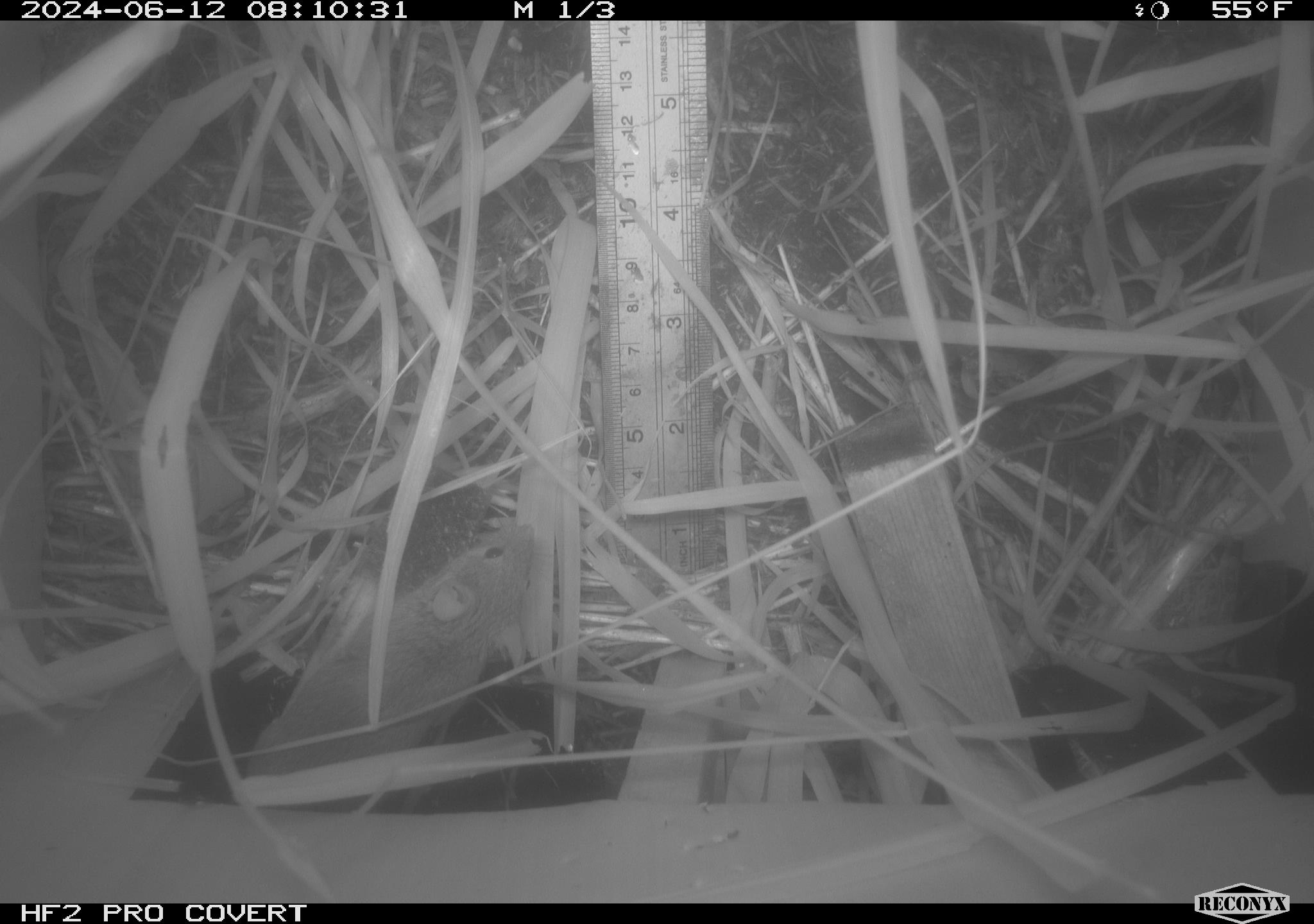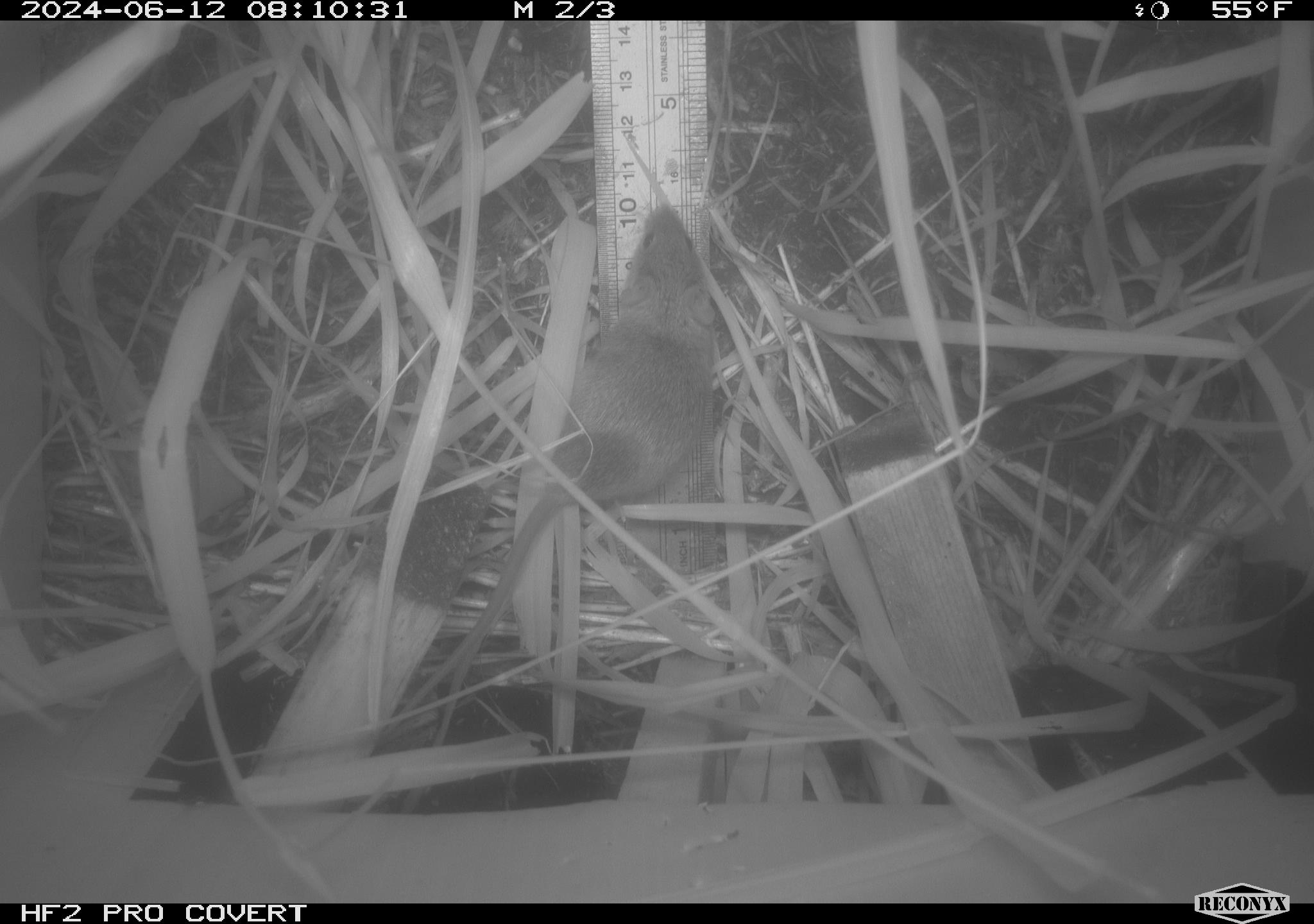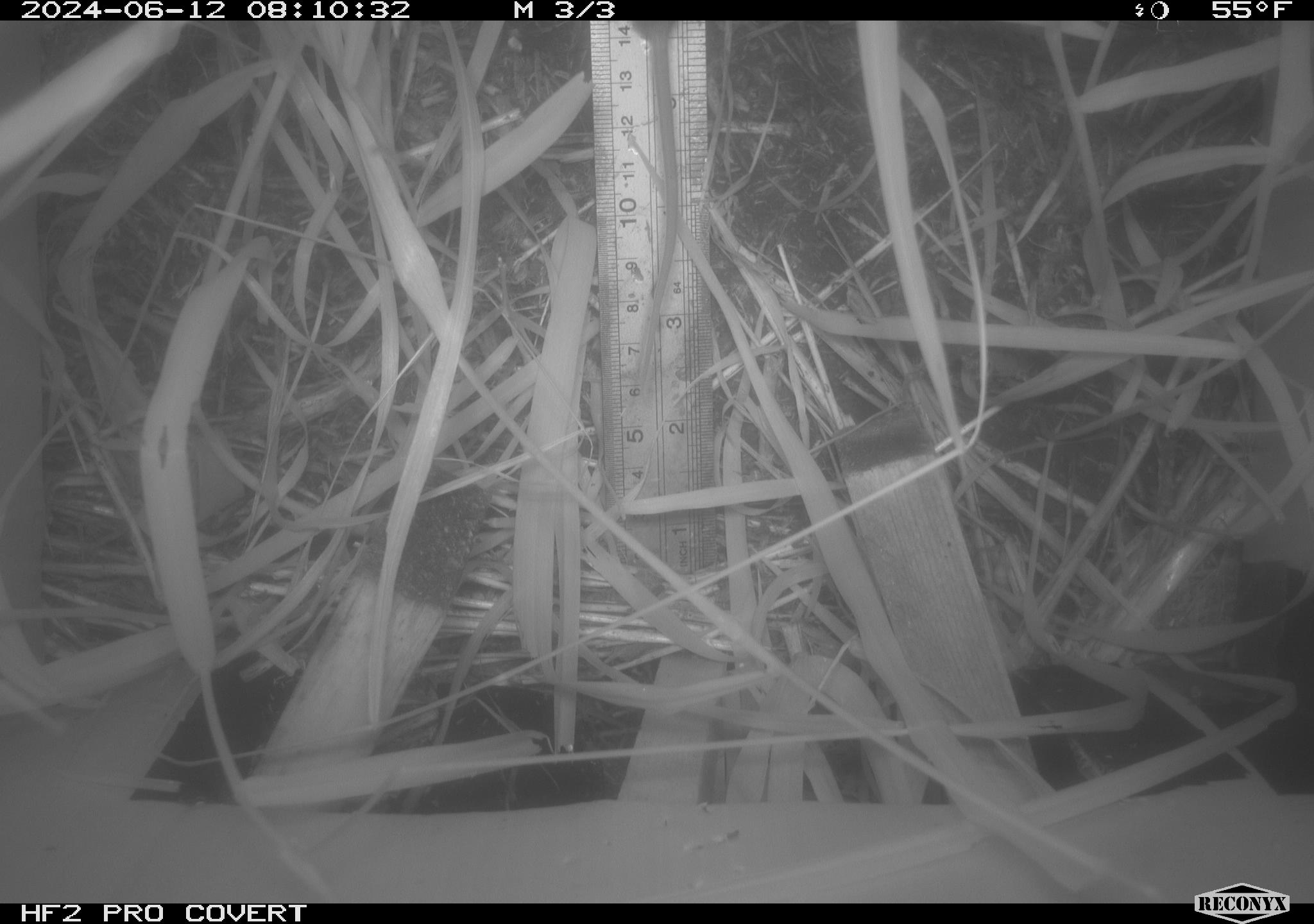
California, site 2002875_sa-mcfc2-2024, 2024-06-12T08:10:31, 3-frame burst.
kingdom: Animalia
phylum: Chordata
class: Mammalia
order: Rodentia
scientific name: Rodentia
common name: rodent